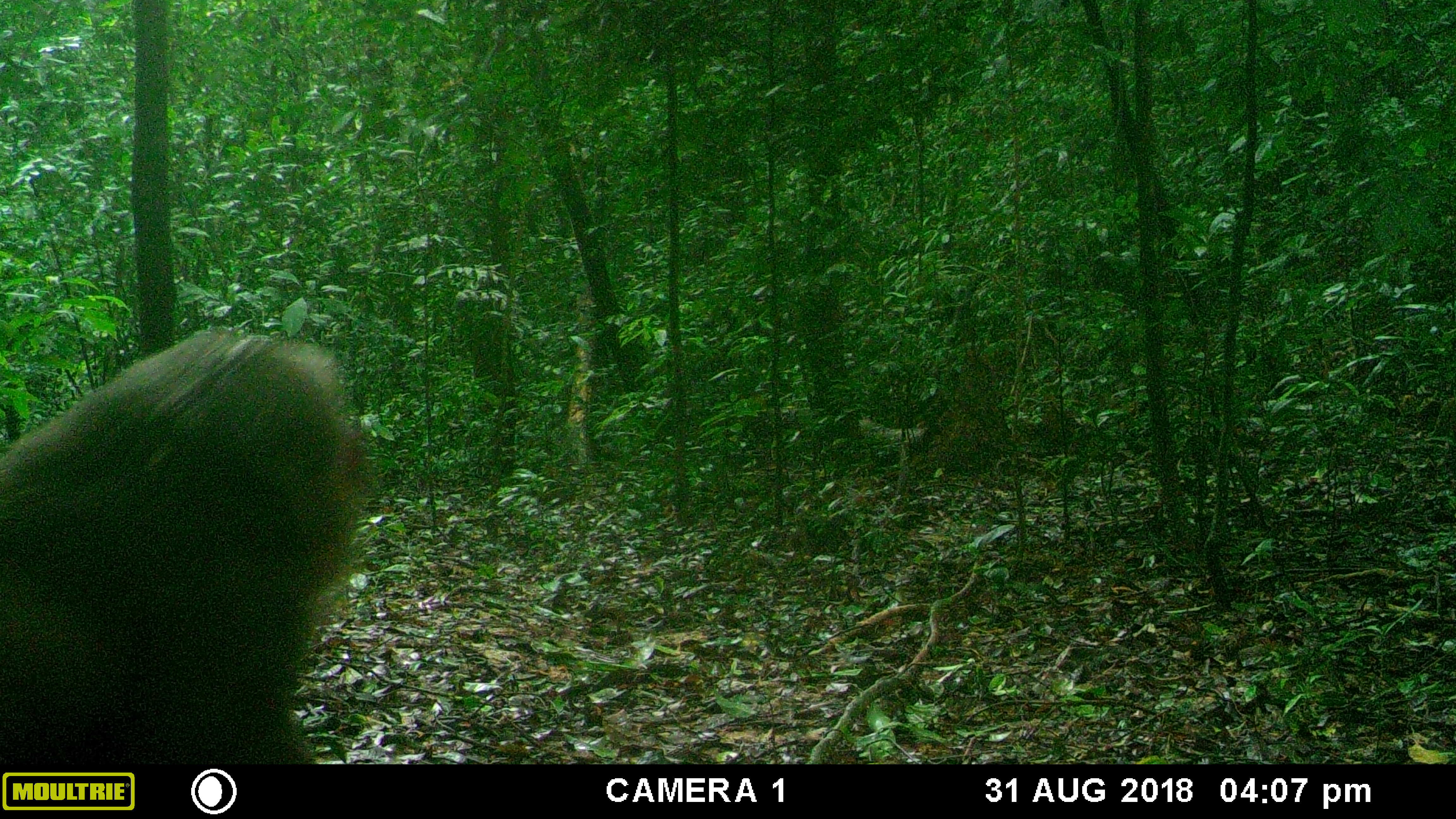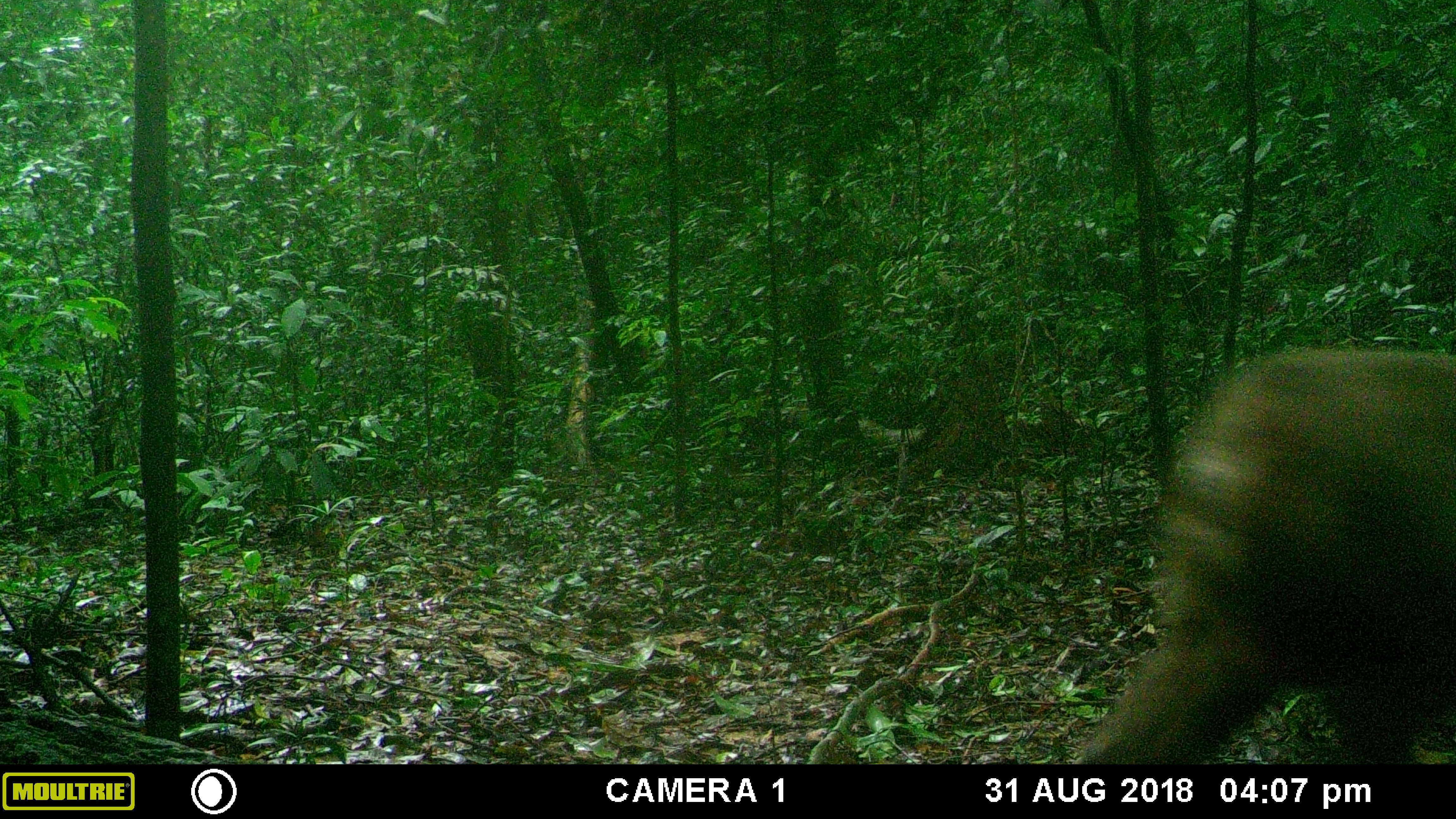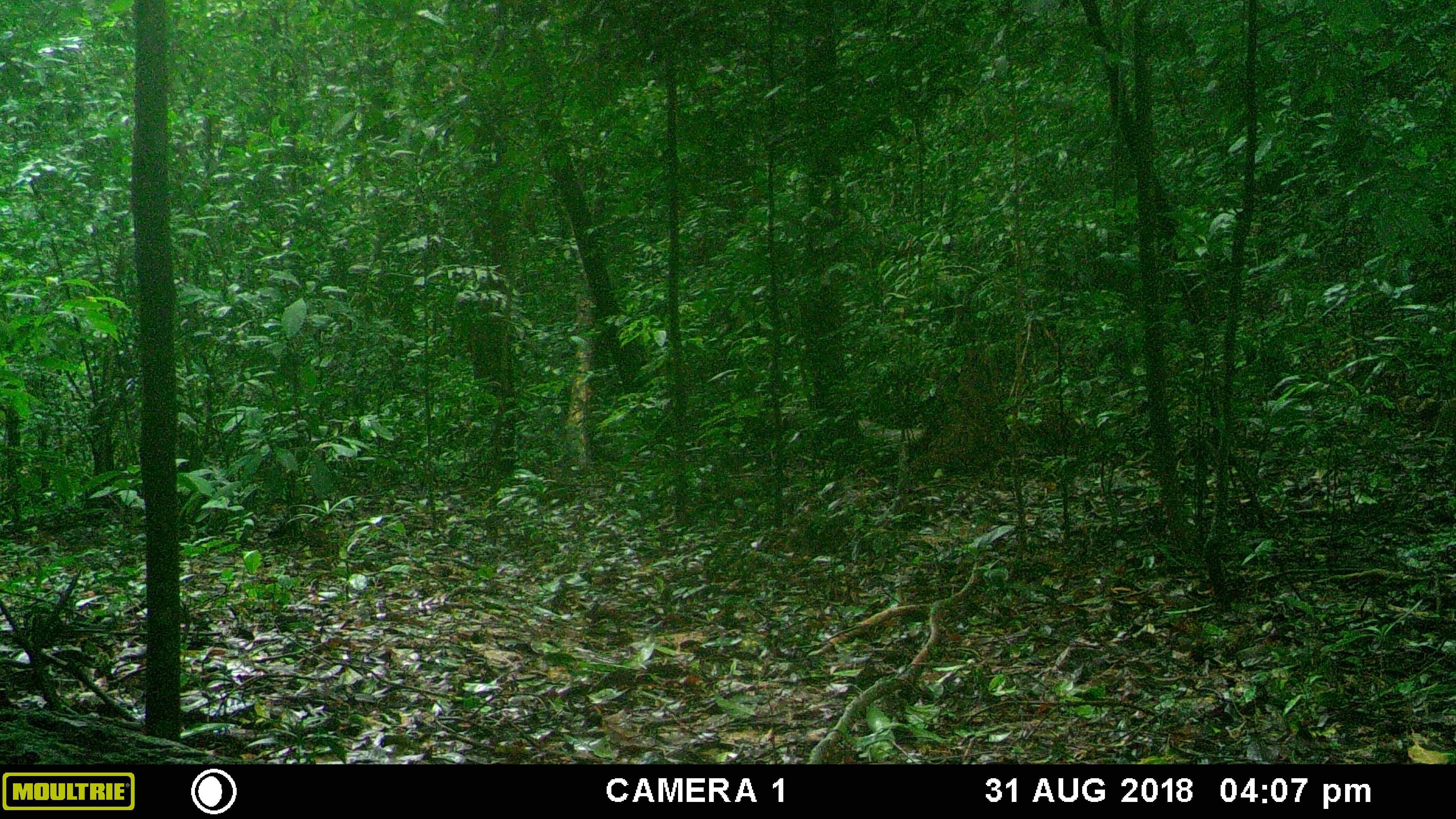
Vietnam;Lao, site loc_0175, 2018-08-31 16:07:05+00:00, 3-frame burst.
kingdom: Animalia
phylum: Chordata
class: Mammalia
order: Primates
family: Cercopithecidae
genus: Macaca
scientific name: Macaca arctoides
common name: stump-tailed macaque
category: stump tailed macaque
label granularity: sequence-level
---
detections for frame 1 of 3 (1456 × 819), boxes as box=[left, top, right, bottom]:
stump tailed macaque: box=[0, 326, 375, 763]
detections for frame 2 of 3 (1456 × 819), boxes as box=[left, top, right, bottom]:
stump tailed macaque: box=[1072, 344, 1456, 763]